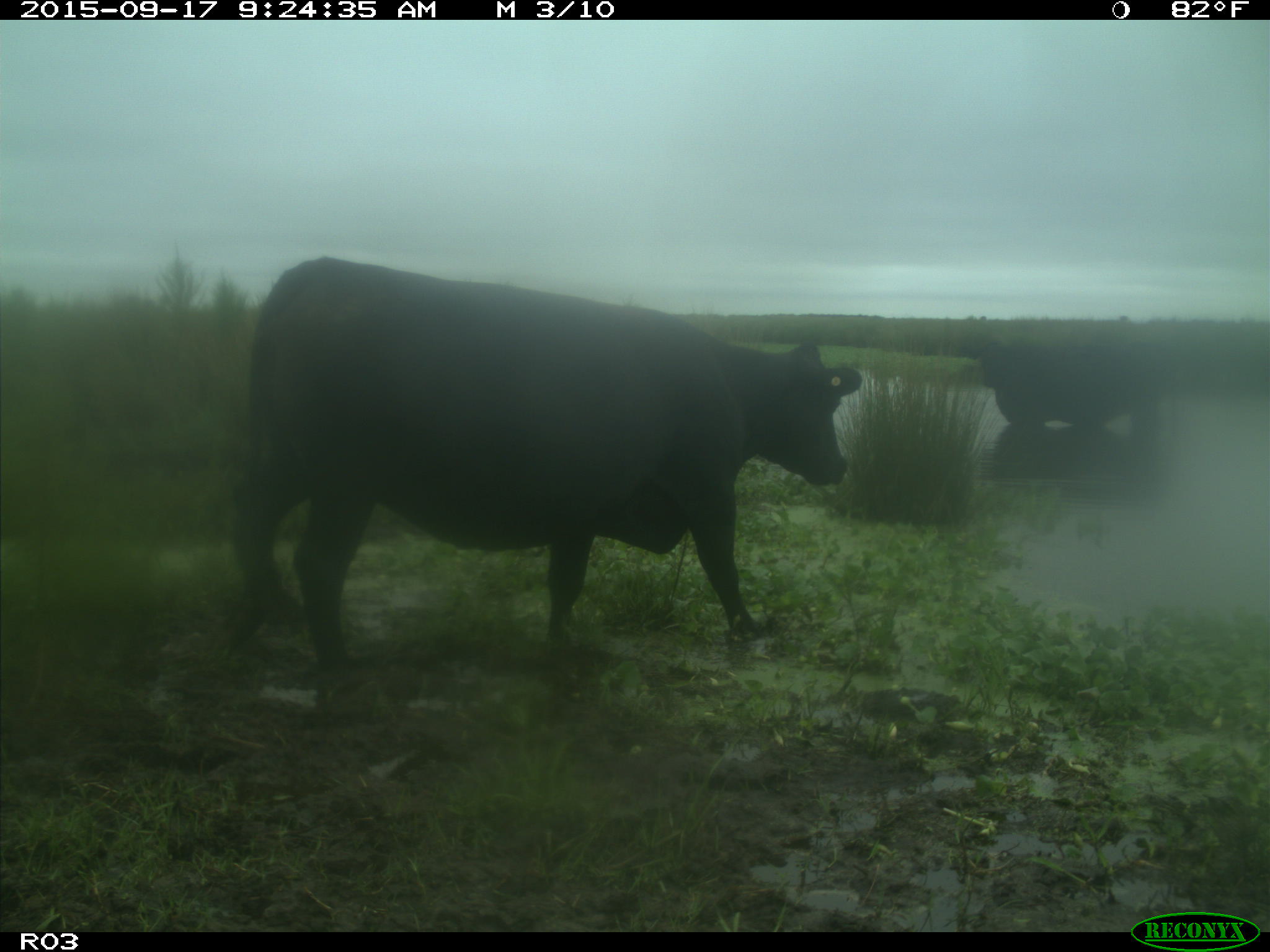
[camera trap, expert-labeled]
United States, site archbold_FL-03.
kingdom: Animalia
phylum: Chordata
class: Mammalia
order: Artiodactyla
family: Bovidae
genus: Bos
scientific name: Bos taurus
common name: domestic cow